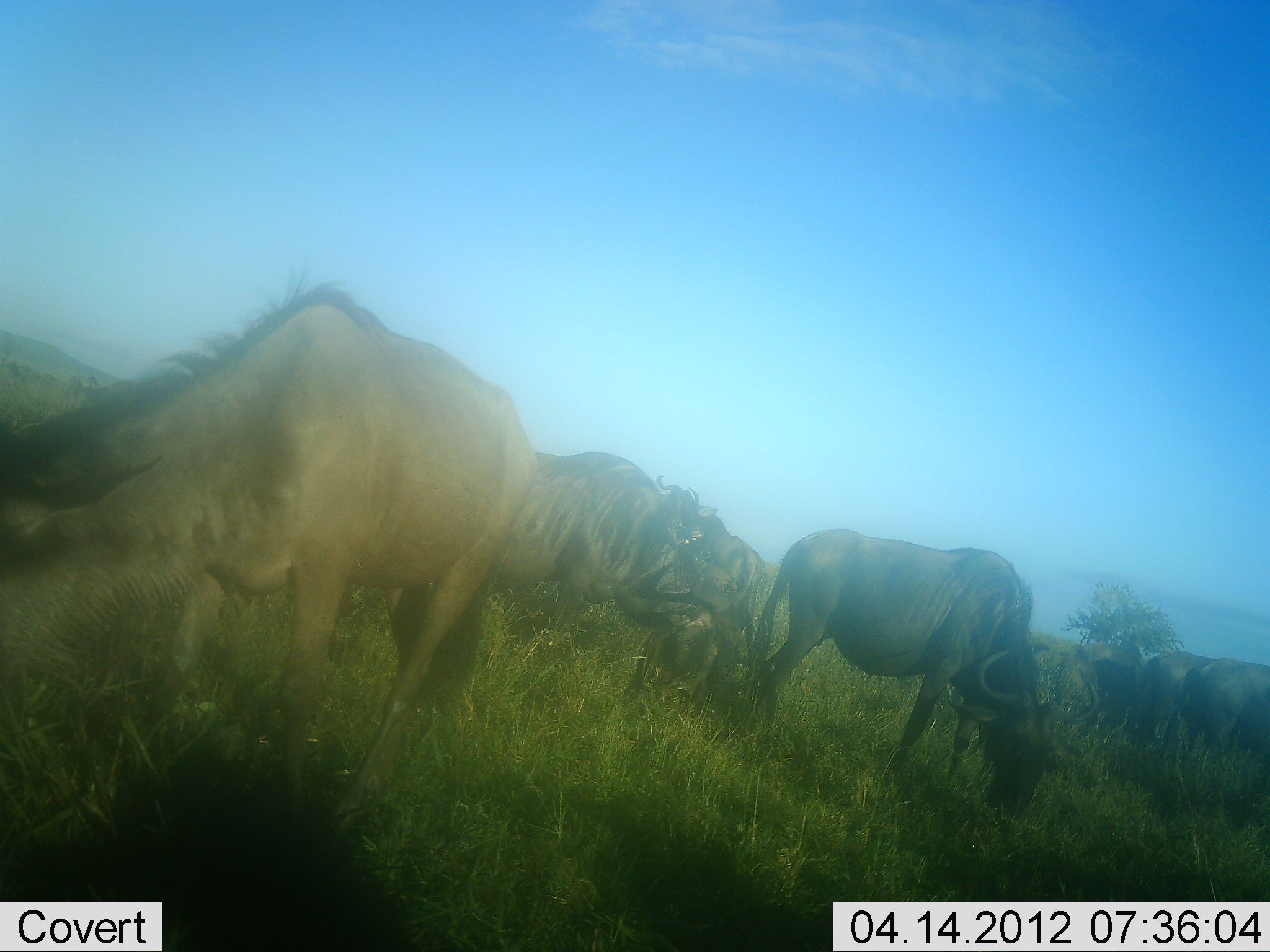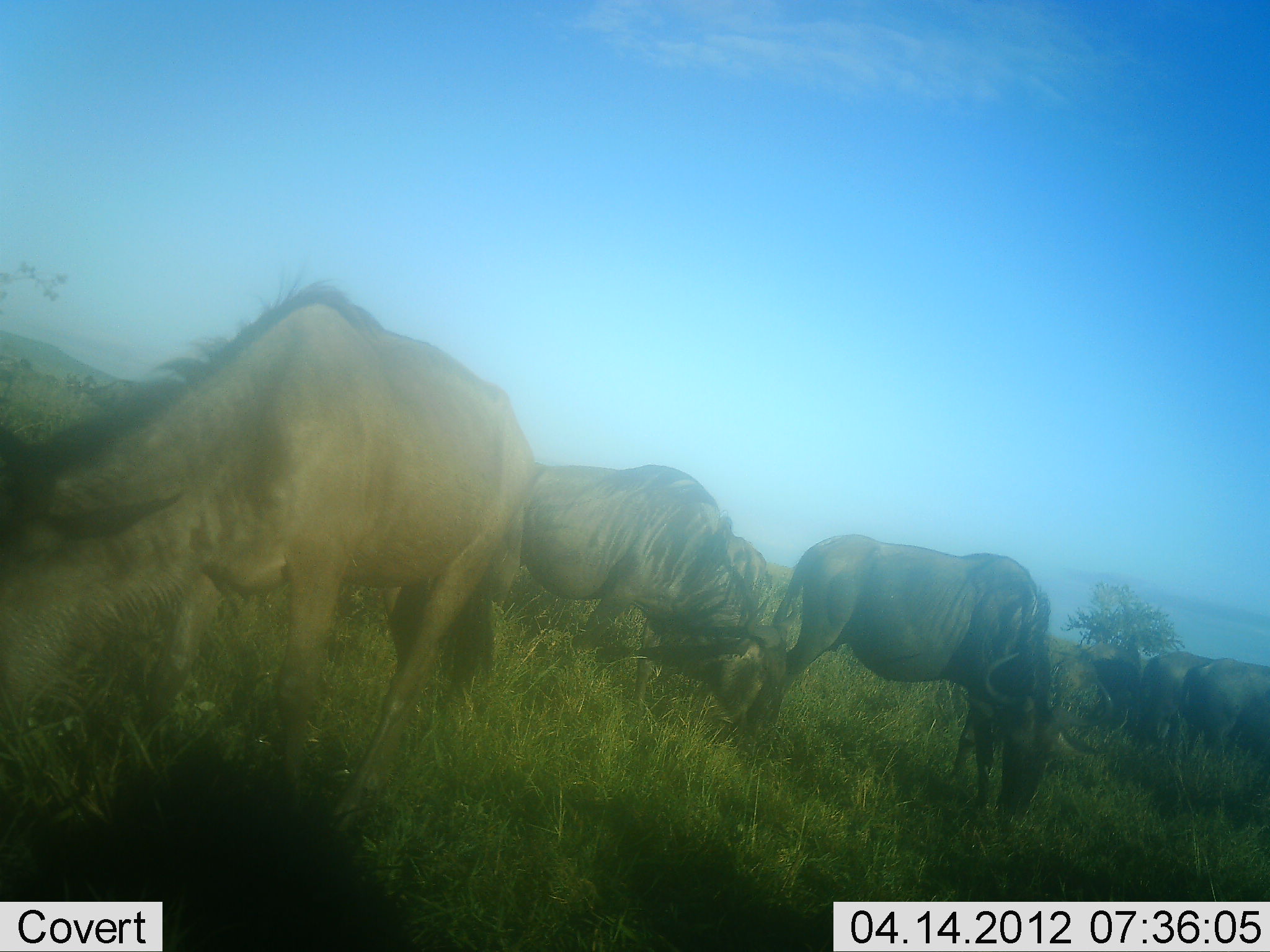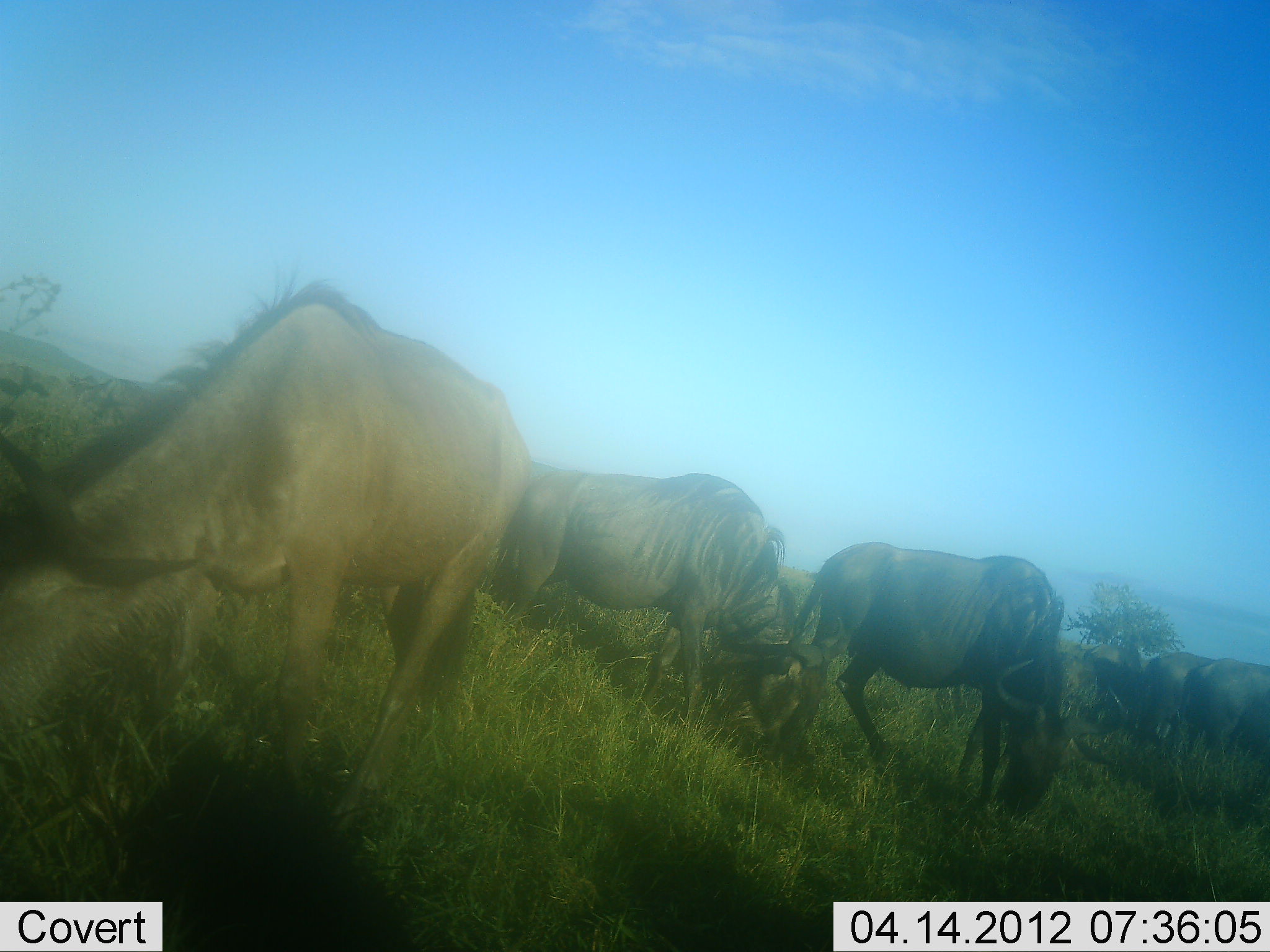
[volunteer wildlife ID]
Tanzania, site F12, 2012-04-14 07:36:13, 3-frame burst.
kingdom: Animalia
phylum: Chordata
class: Mammalia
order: Artiodactyla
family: Bovidae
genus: Connochaetes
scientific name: Connochaetes taurinus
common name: blue wildebeest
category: wildebeest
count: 6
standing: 38%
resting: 3%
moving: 17%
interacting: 3%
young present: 3%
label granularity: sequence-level